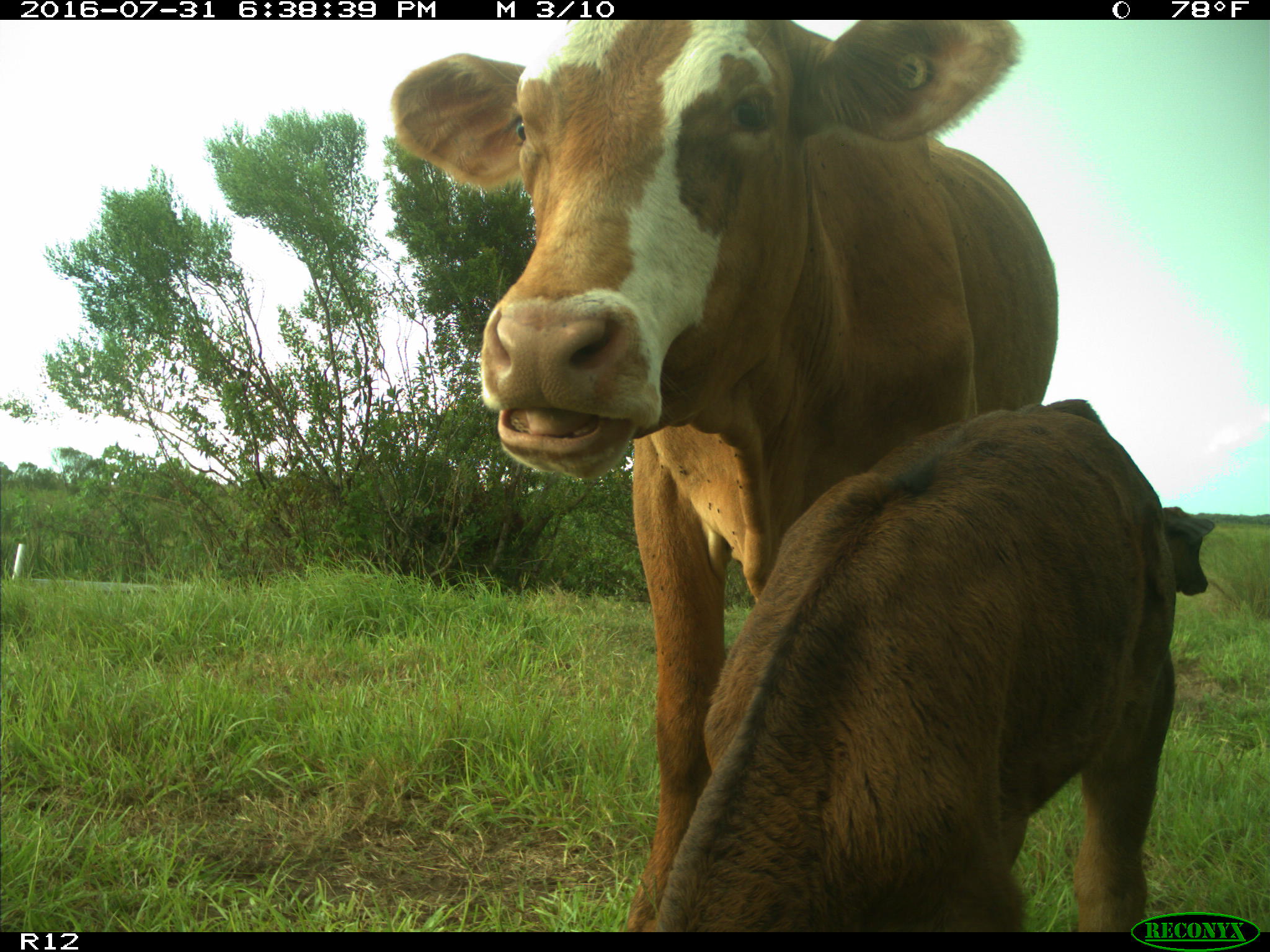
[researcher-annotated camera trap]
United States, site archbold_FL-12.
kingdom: Animalia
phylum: Chordata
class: Mammalia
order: Artiodactyla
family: Bovidae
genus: Bos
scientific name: Bos taurus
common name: domestic cow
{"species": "Bos taurus (domestic cow)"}